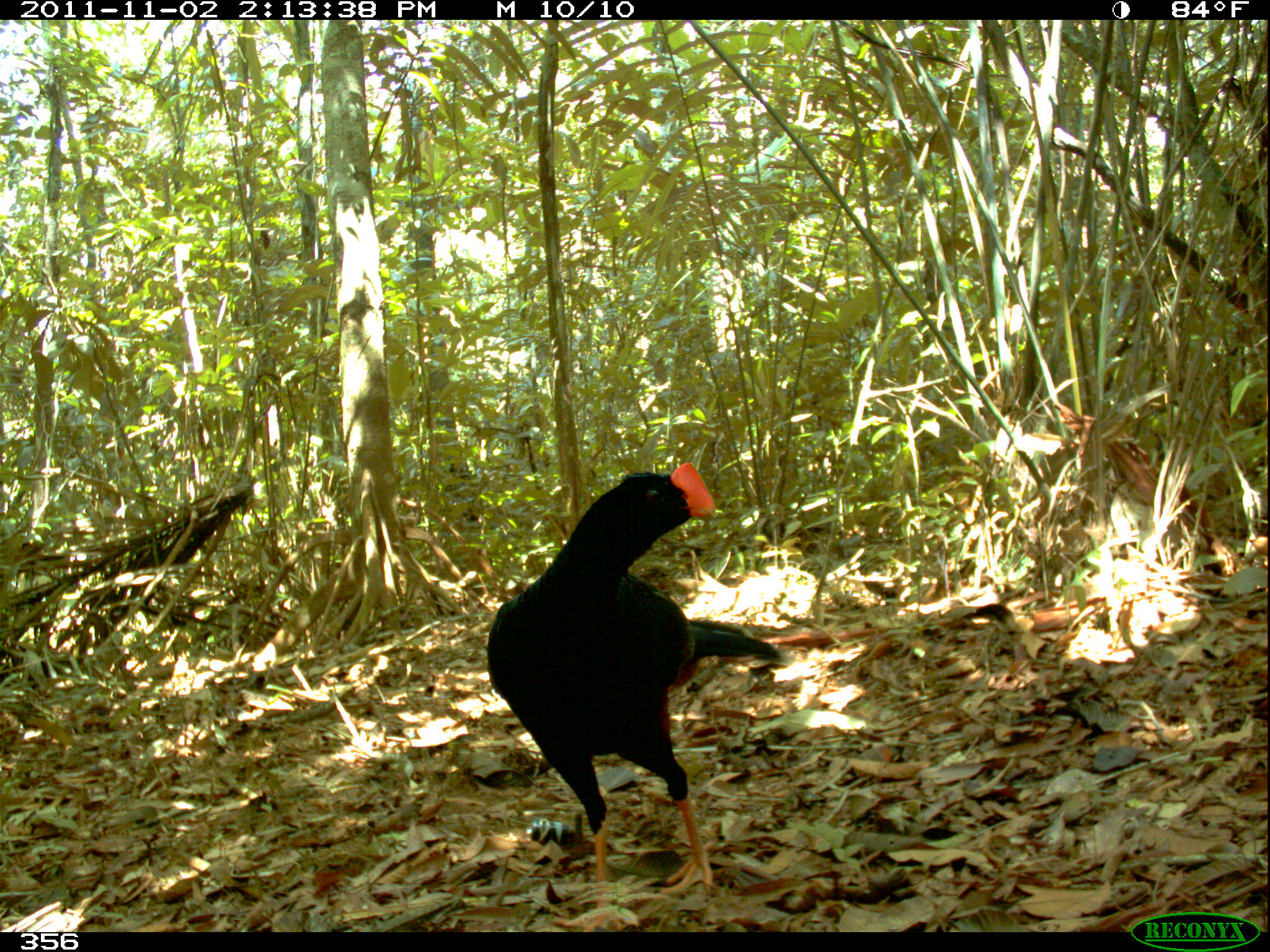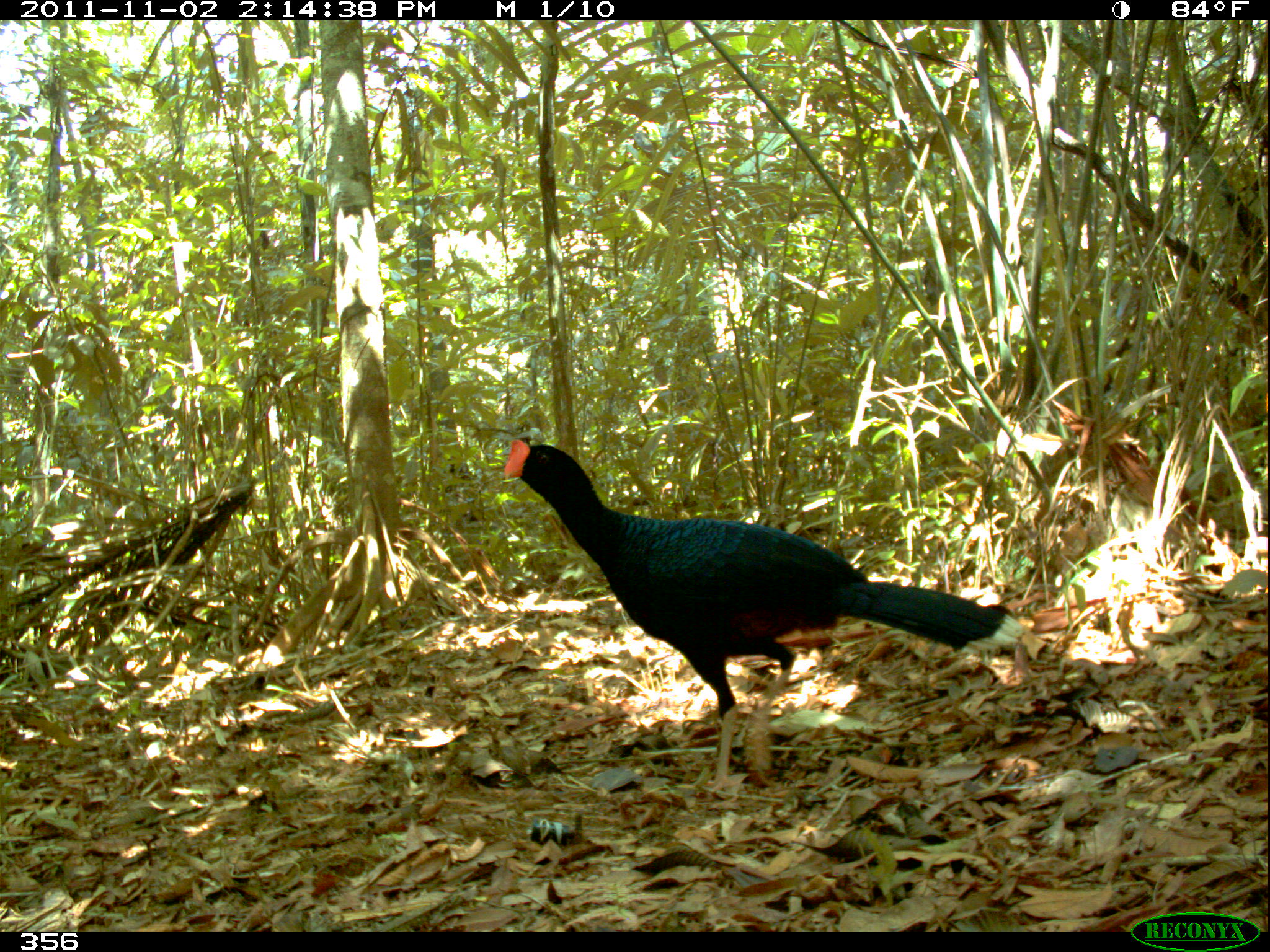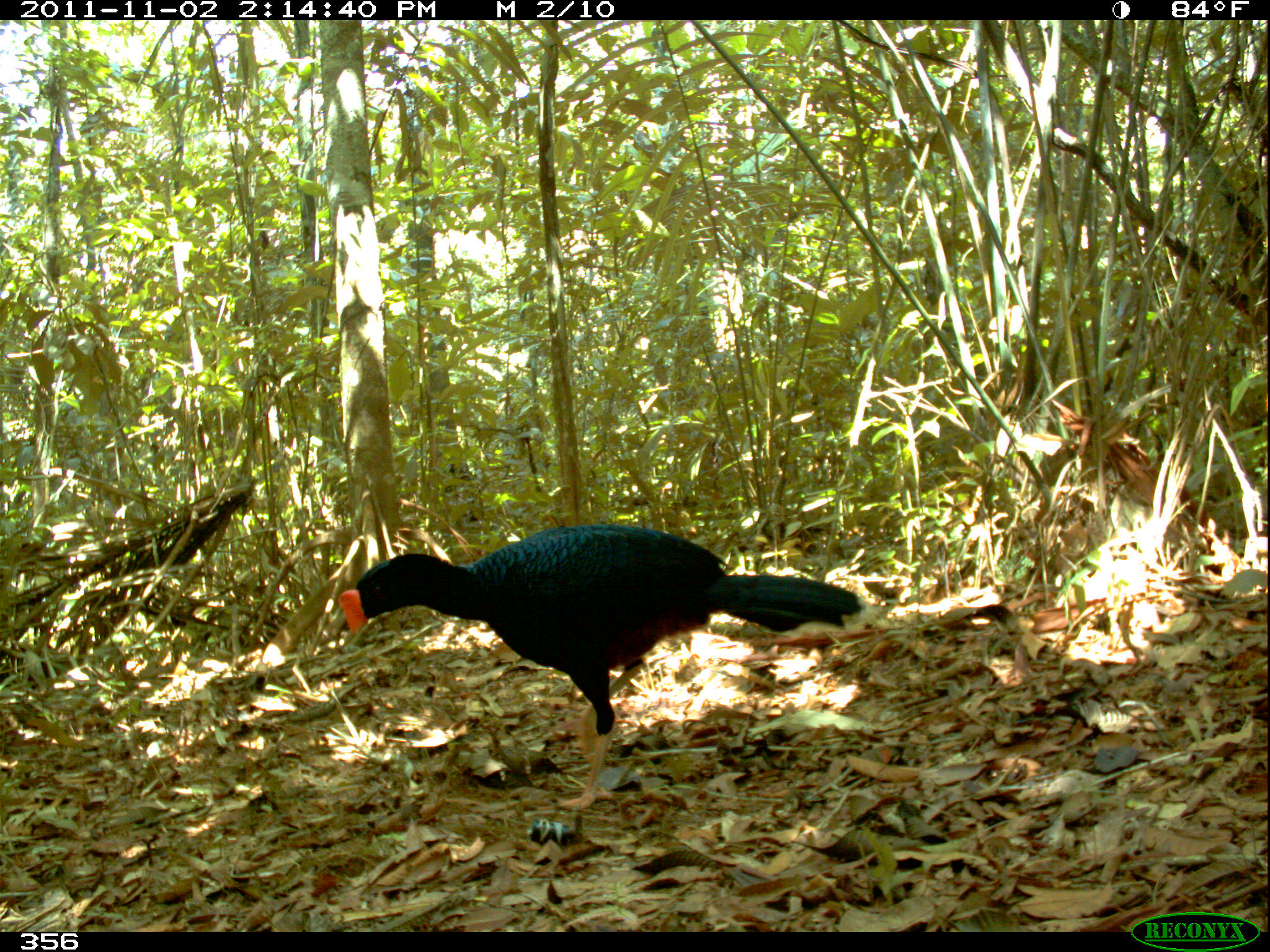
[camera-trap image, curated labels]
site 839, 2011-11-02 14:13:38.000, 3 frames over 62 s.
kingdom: Animalia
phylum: Chordata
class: Aves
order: Galliformes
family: Cracidae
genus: Mitu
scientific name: Mitu tuberosum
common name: razor-billed curassow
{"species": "Mitu tuberosum (razor-billed curassow)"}